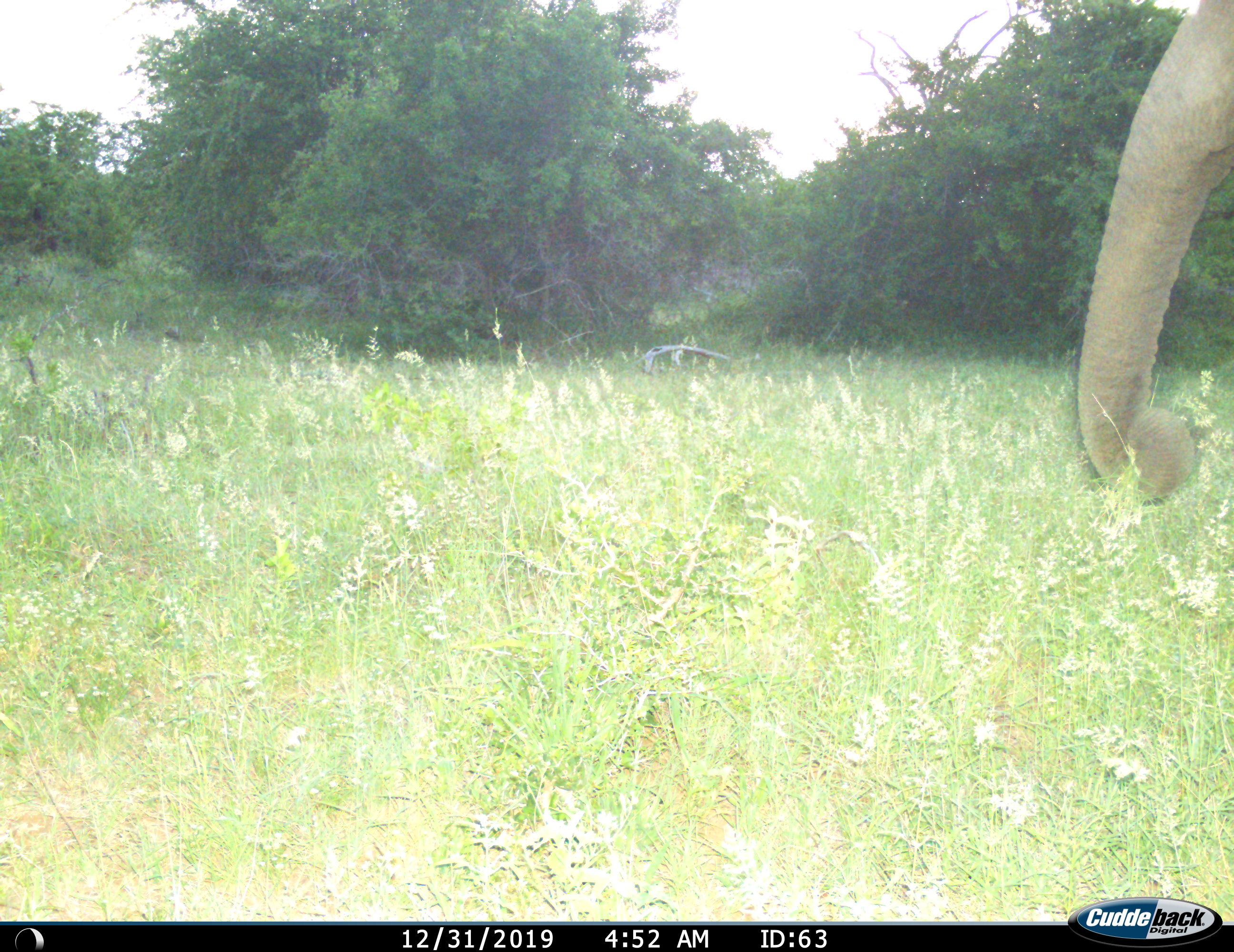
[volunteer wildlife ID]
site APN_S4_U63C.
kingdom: Animalia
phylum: Chordata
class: Mammalia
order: Proboscidea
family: Elephantidae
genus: Loxodonta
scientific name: Loxodonta africana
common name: african bush elephant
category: elephant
Elephant (african bush elephant) (Loxodonta africana), count 1. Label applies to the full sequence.